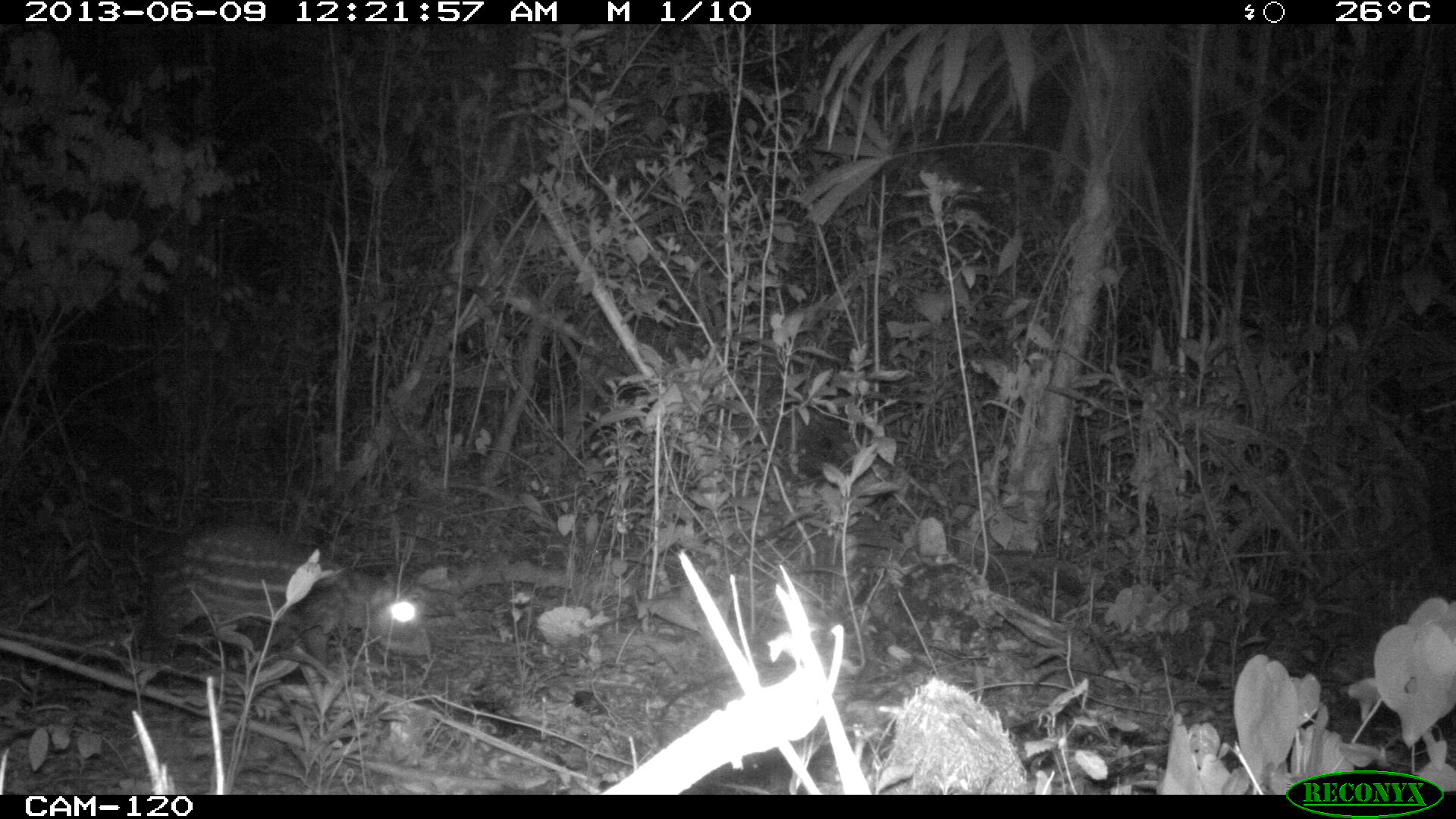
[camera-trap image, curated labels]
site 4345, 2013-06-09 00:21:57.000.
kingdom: Animalia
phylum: Chordata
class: Mammalia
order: Rodentia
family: Cuniculidae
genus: Cuniculus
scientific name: Cuniculus paca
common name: lowland paca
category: agouti paca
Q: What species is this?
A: Agouti paca (lowland paca) (Cuniculus paca).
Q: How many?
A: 1.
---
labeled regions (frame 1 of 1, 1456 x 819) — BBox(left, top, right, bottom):
agouti paca: BBox(143, 522, 432, 663)